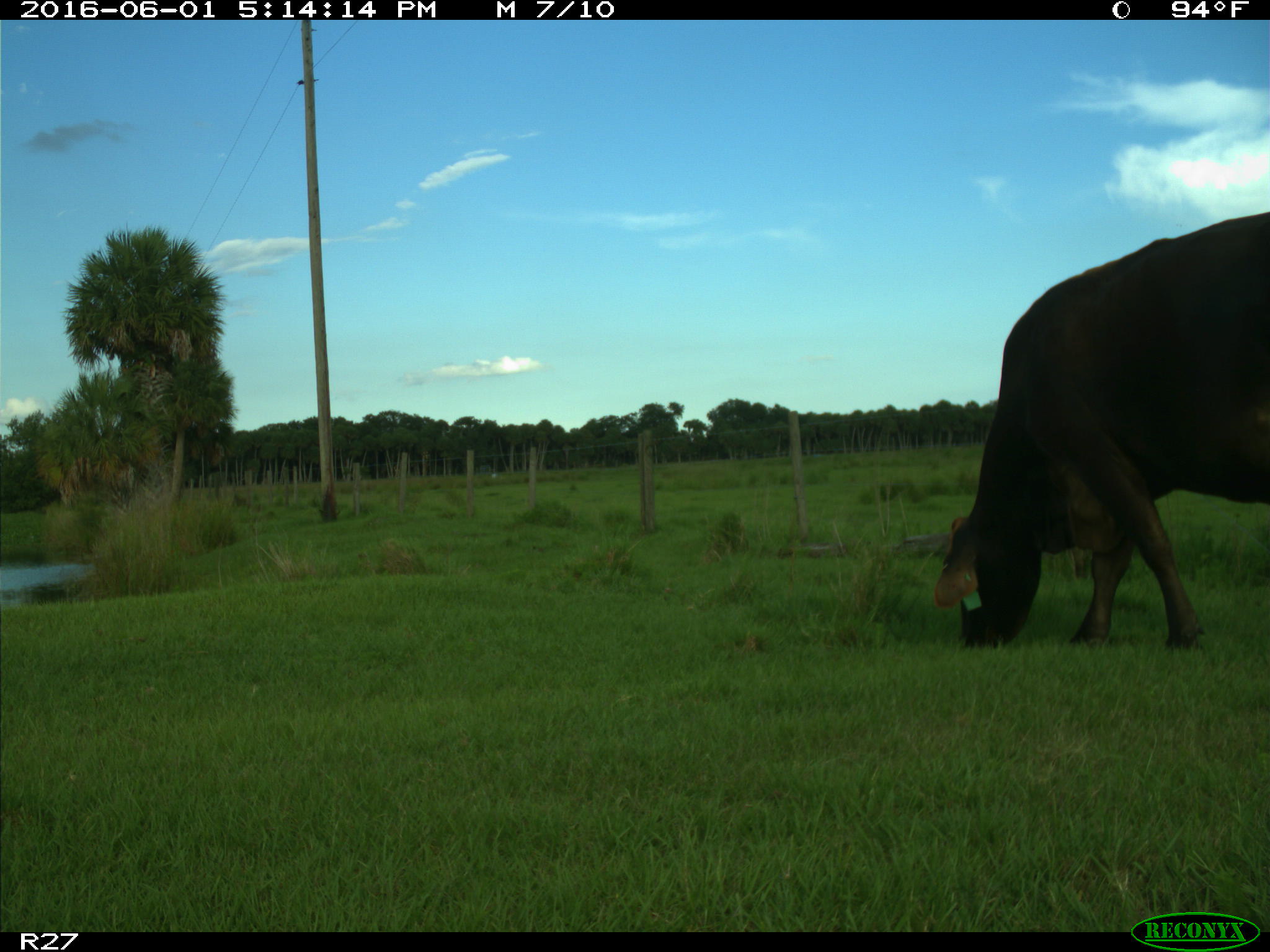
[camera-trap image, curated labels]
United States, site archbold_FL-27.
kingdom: Animalia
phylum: Chordata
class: Mammalia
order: Artiodactyla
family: Bovidae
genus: Bos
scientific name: Bos taurus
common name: domestic cow